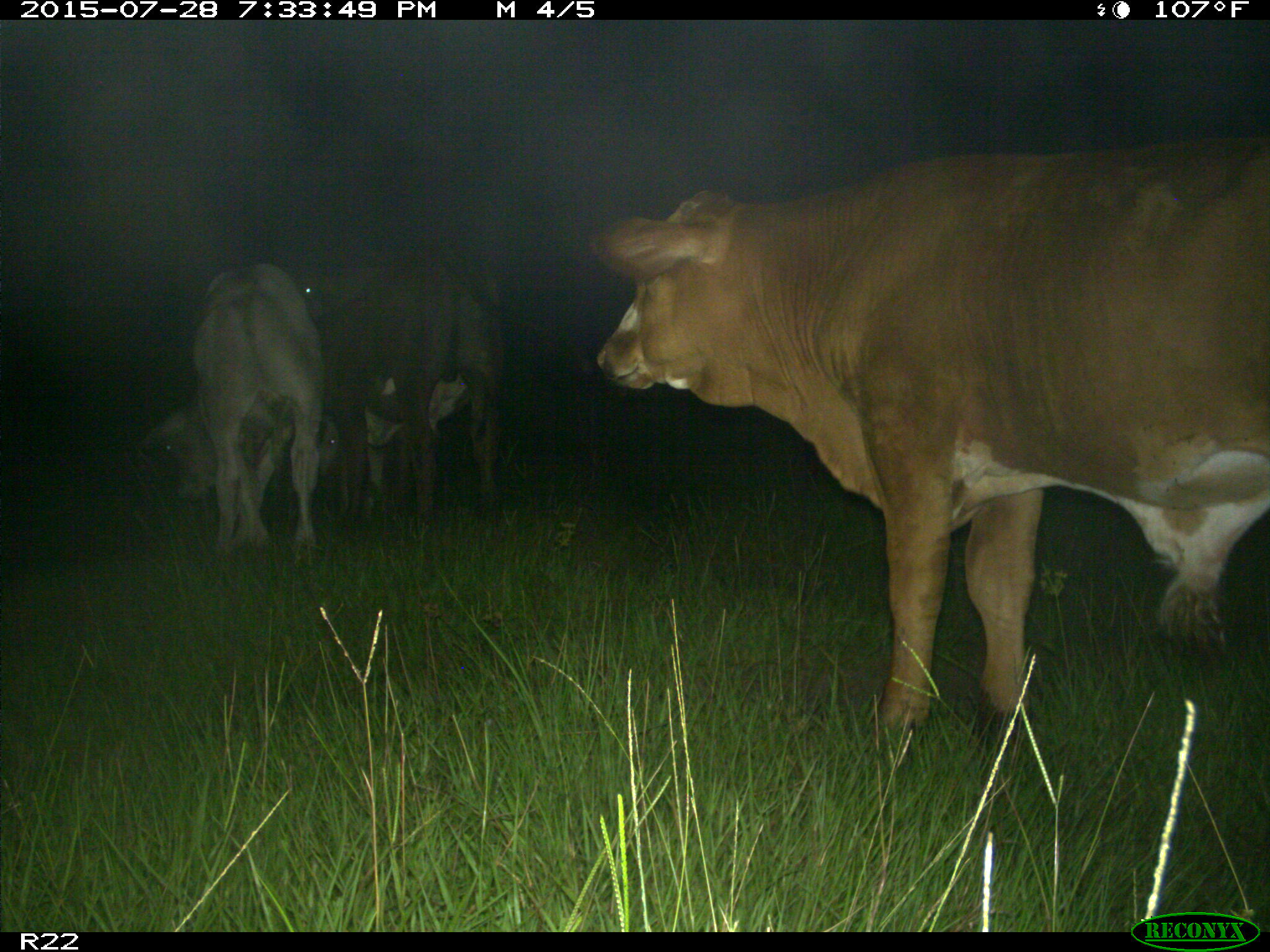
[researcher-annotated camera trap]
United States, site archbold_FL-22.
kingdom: Animalia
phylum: Chordata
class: Mammalia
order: Artiodactyla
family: Bovidae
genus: Bos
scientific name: Bos taurus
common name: domestic cow